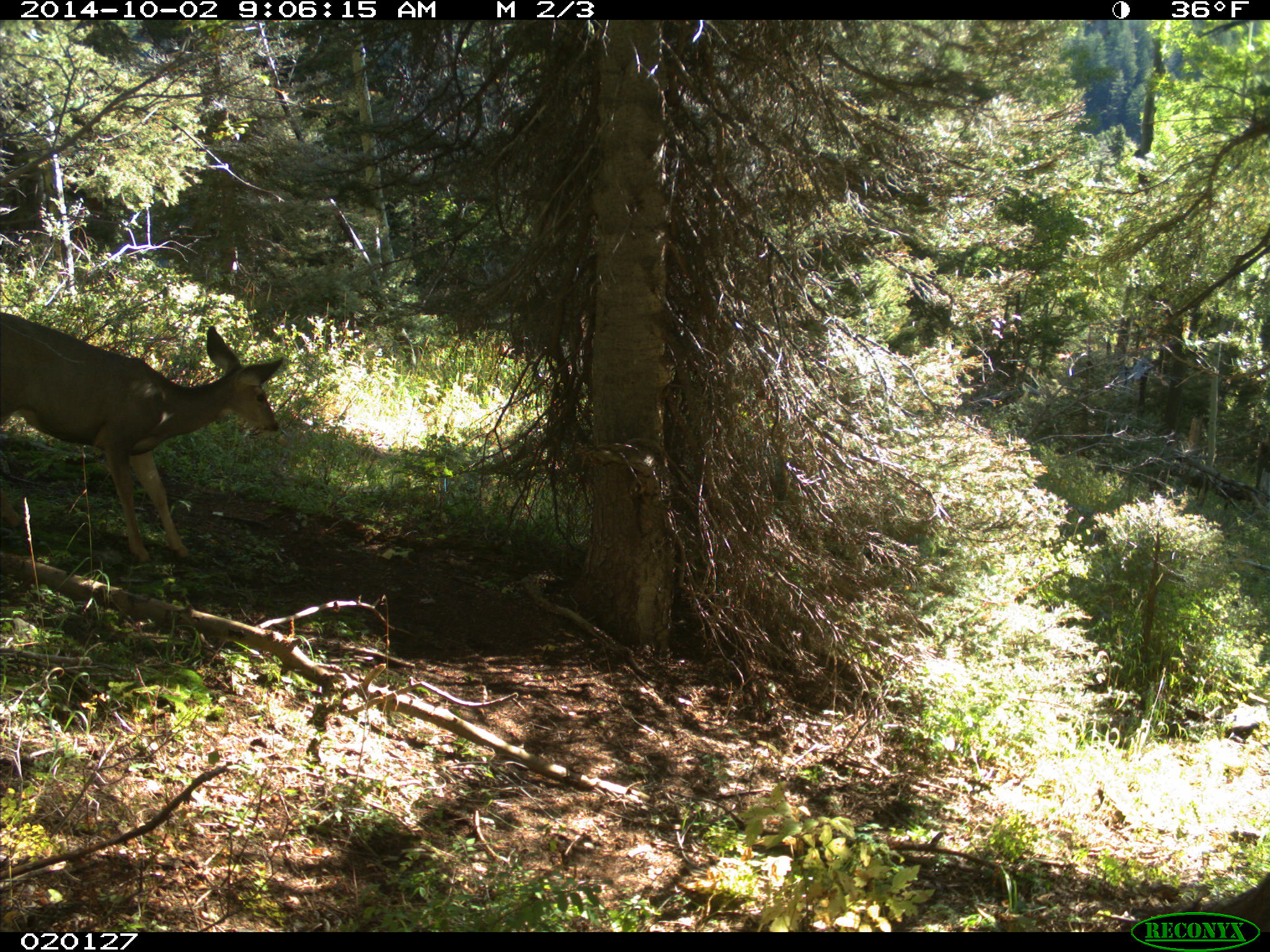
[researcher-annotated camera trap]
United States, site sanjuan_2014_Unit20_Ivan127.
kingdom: Animalia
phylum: Chordata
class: Mammalia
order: Artiodactyla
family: Cervidae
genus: Odocoileus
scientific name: Odocoileus hemionus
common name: mule deer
Odocoileus hemionus (mule deer).